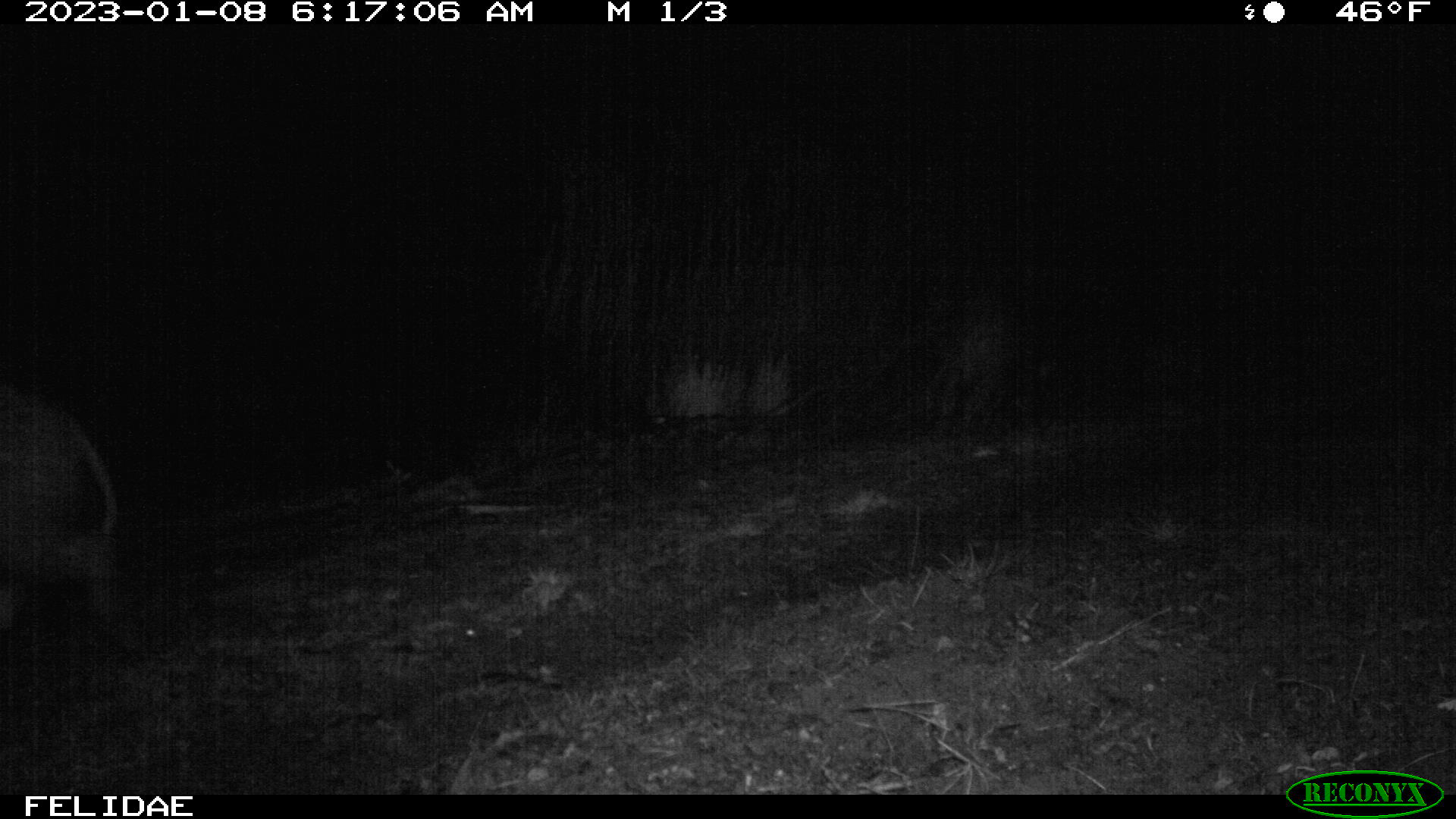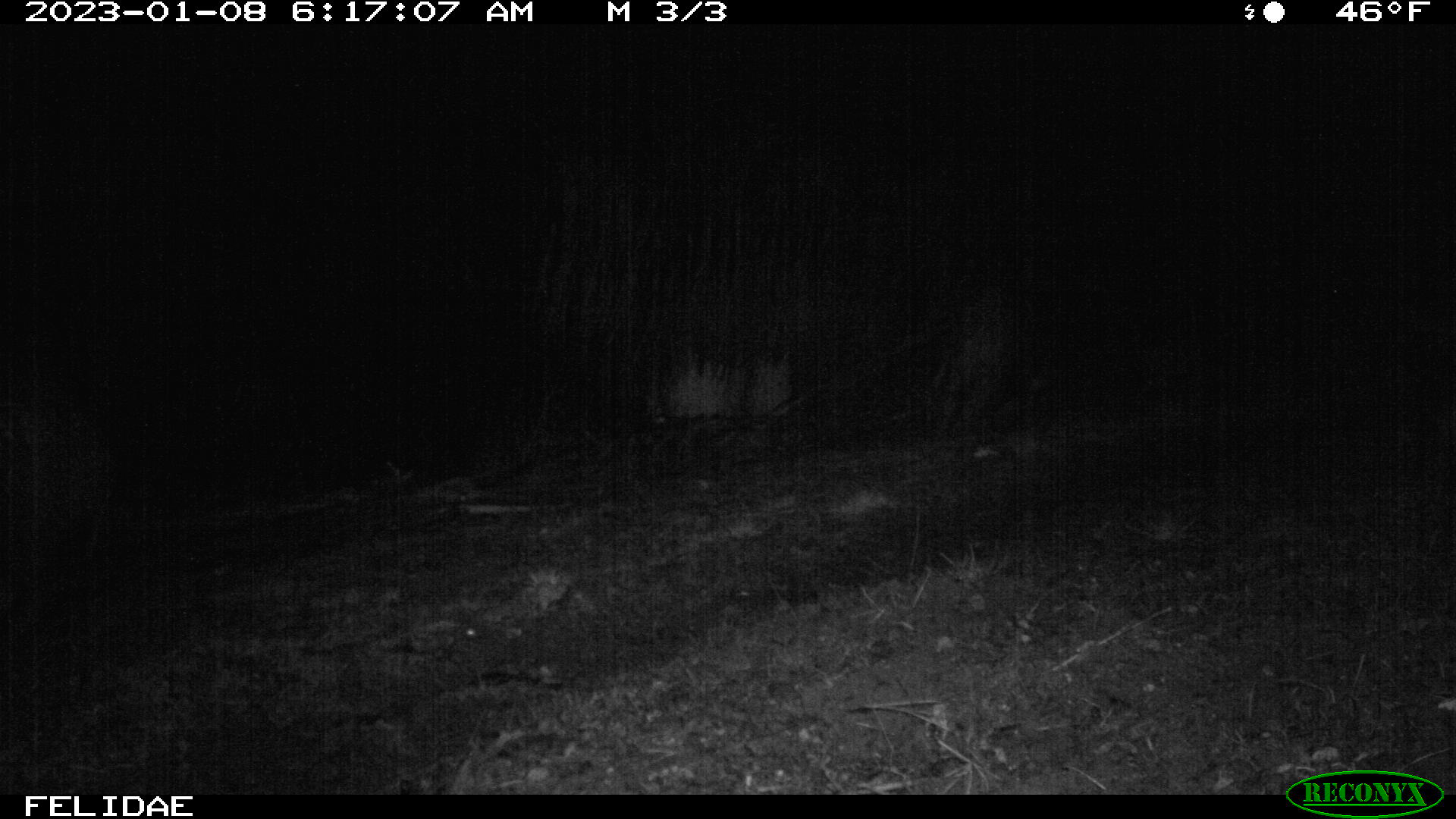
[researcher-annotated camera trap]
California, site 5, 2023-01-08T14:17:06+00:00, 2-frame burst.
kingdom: Animalia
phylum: Chordata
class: Mammalia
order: Artiodactyla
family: Suidae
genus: Sus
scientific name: Sus scrofa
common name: wild boar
Wild boar (Sus scrofa).